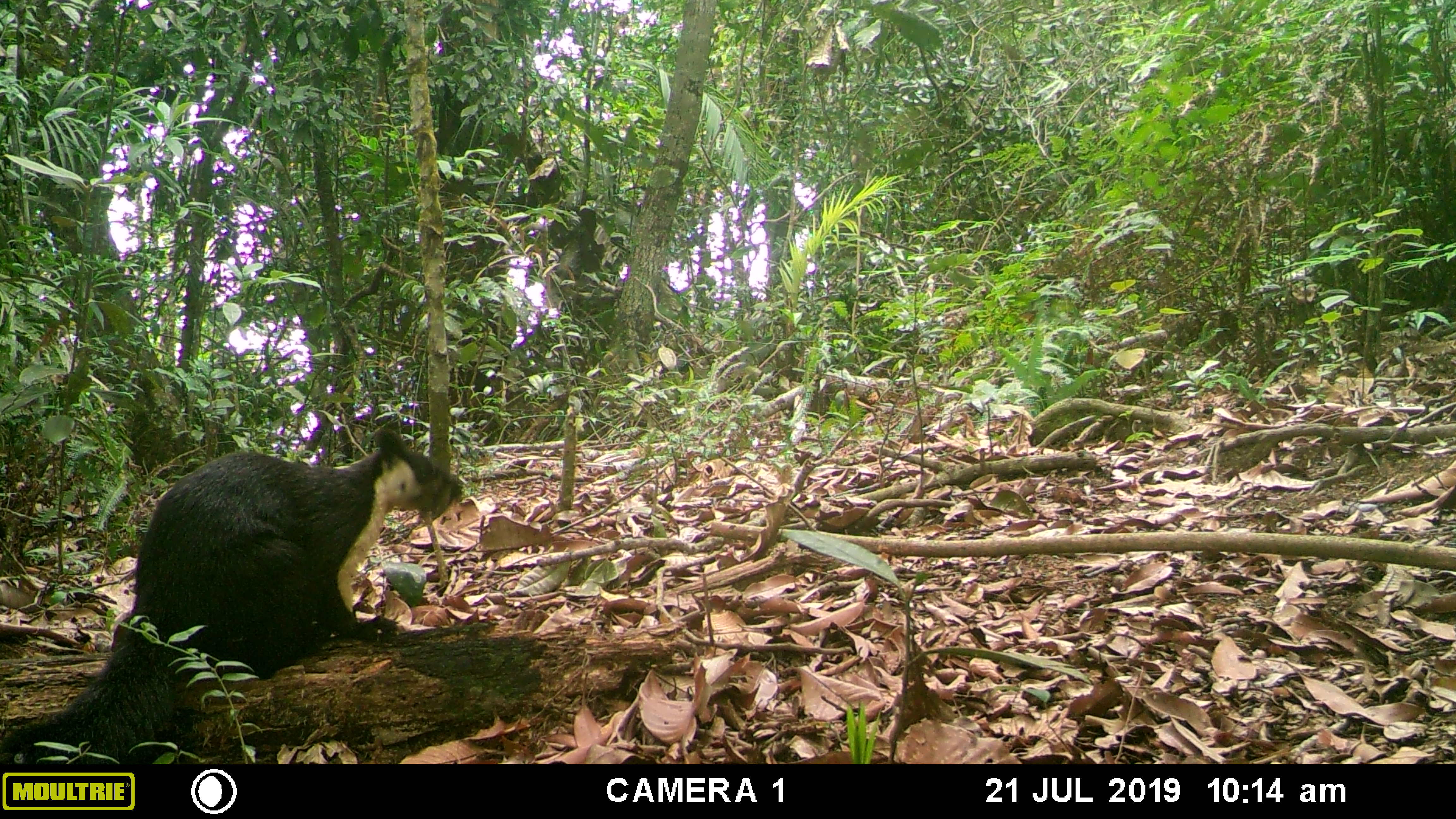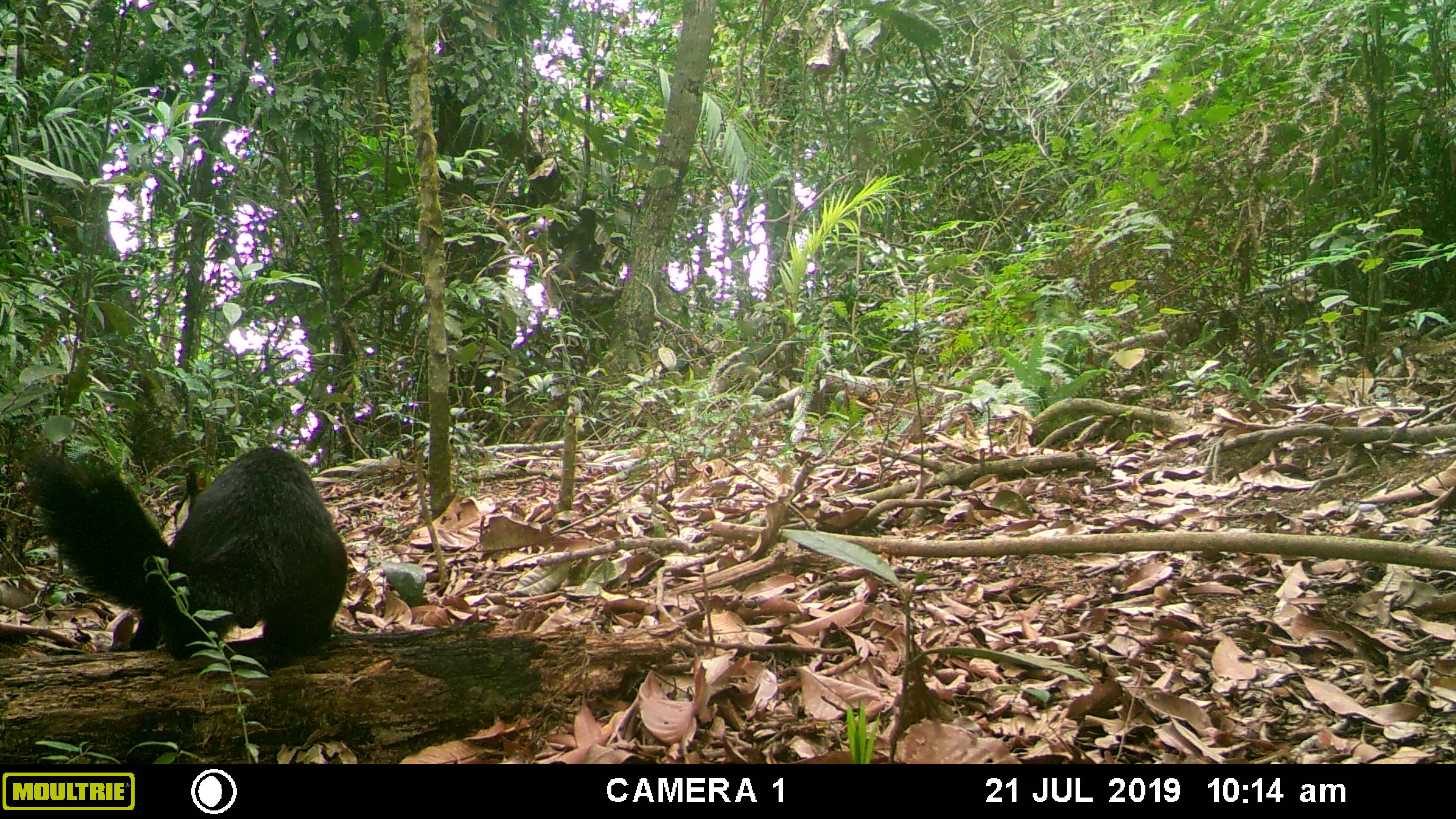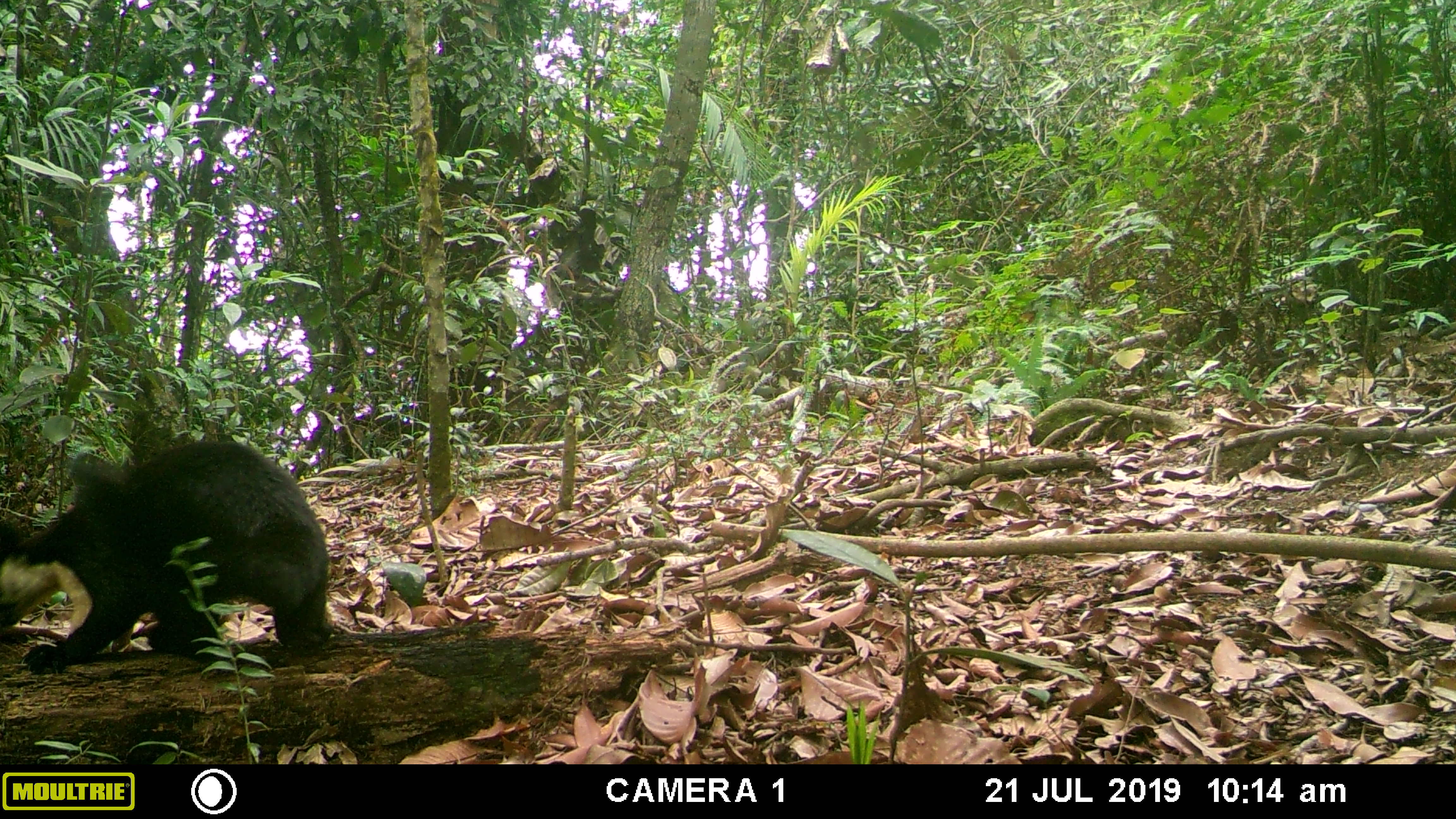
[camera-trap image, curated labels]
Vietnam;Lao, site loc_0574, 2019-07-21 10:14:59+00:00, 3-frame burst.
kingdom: Animalia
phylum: Chordata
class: Mammalia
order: Rodentia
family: Sciuridae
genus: Ratufa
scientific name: Ratufa bicolor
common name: black giant squirrel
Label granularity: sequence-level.